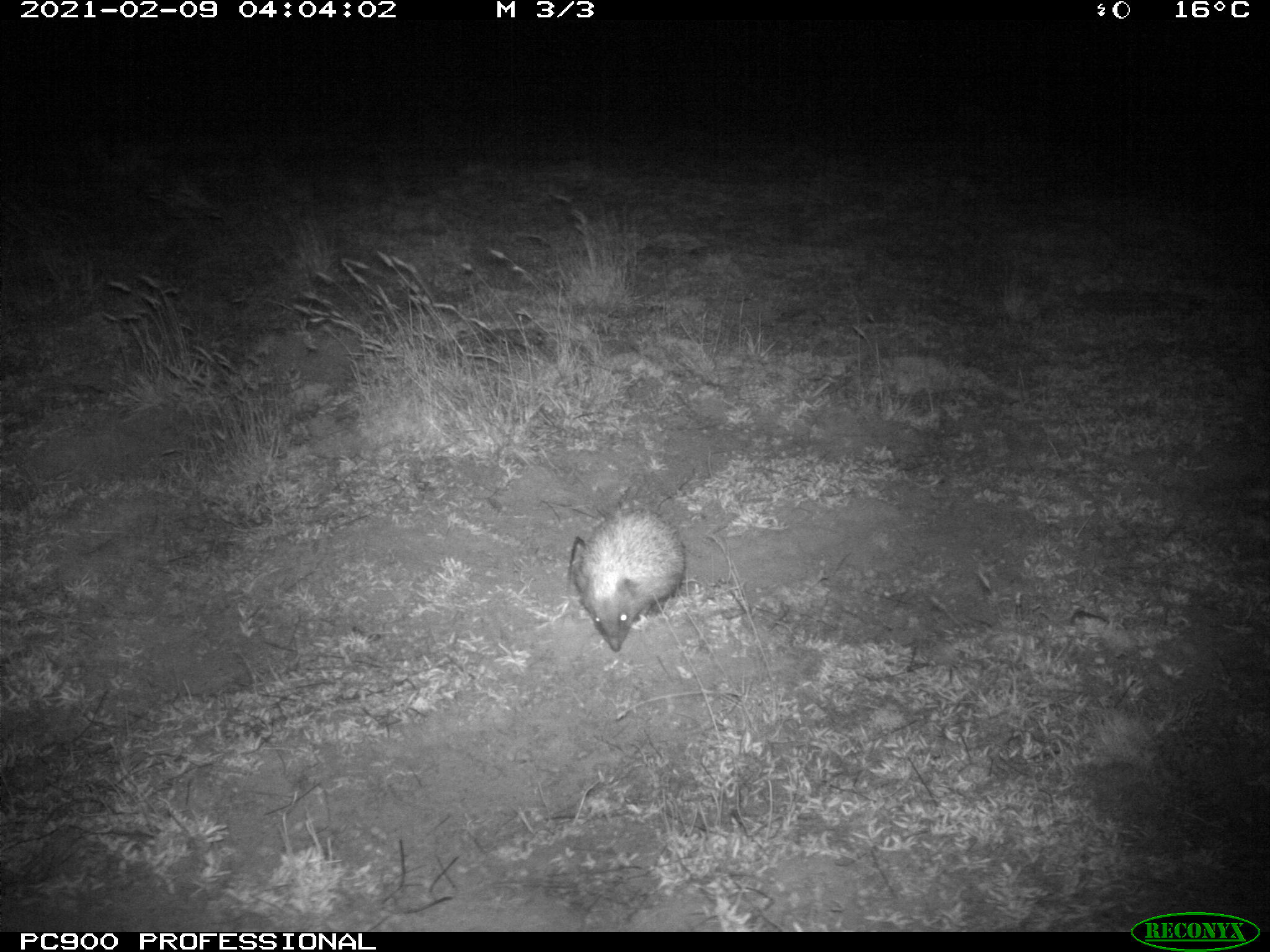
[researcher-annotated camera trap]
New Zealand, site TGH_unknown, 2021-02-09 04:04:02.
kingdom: Animalia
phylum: Chordata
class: Mammalia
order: Eulipotyphla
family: Erinaceidae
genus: Erinaceus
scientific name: Erinaceus europaeus europaeus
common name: european hedgehog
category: hedgehog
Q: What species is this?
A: Hedgehog (european hedgehog) (Erinaceus europaeus europaeus).